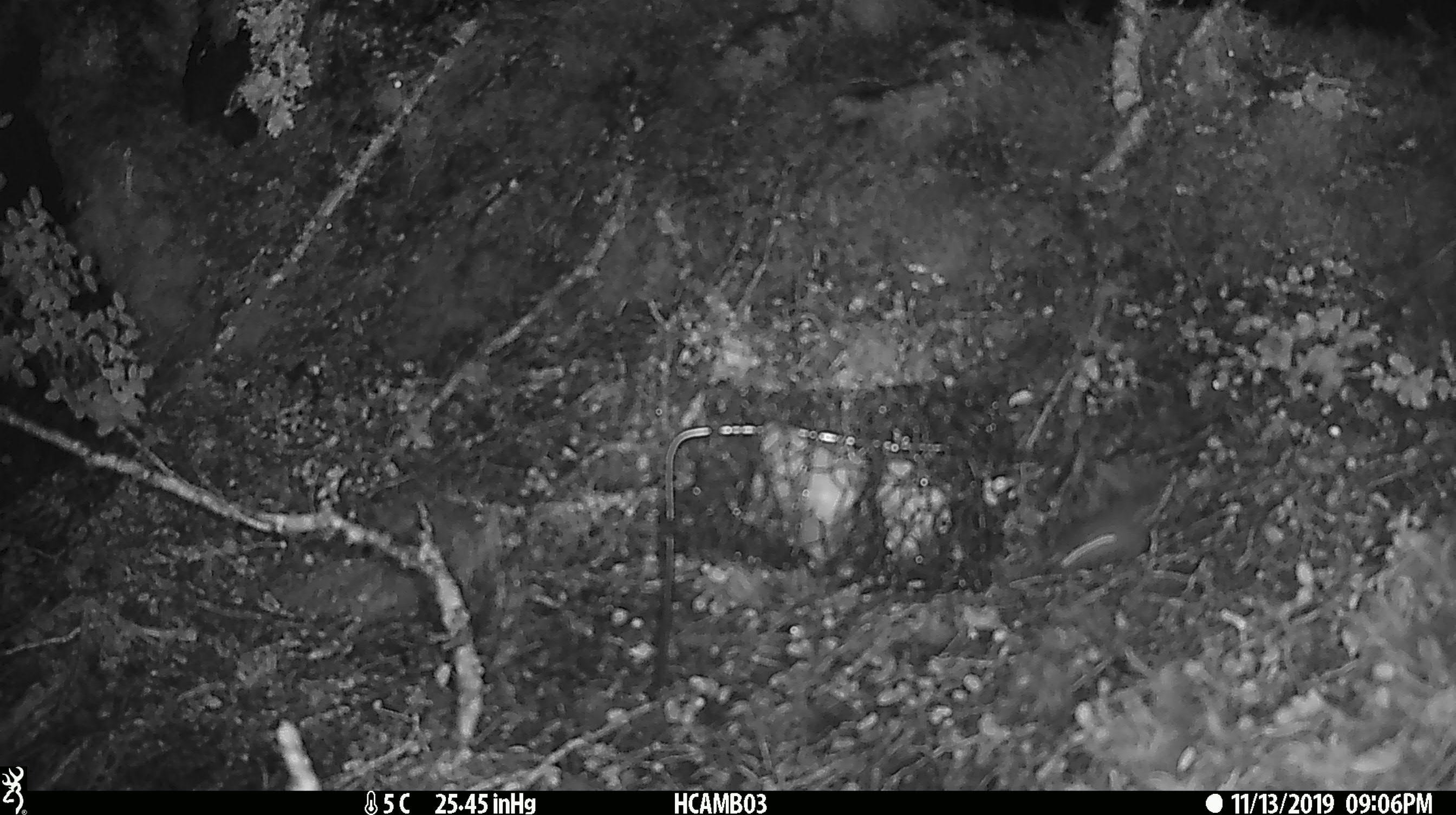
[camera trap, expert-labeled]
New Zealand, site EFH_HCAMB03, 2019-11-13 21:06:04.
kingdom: Animalia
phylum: Chordata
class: Mammalia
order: Rodentia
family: Muridae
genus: Mus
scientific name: Mus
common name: mouse